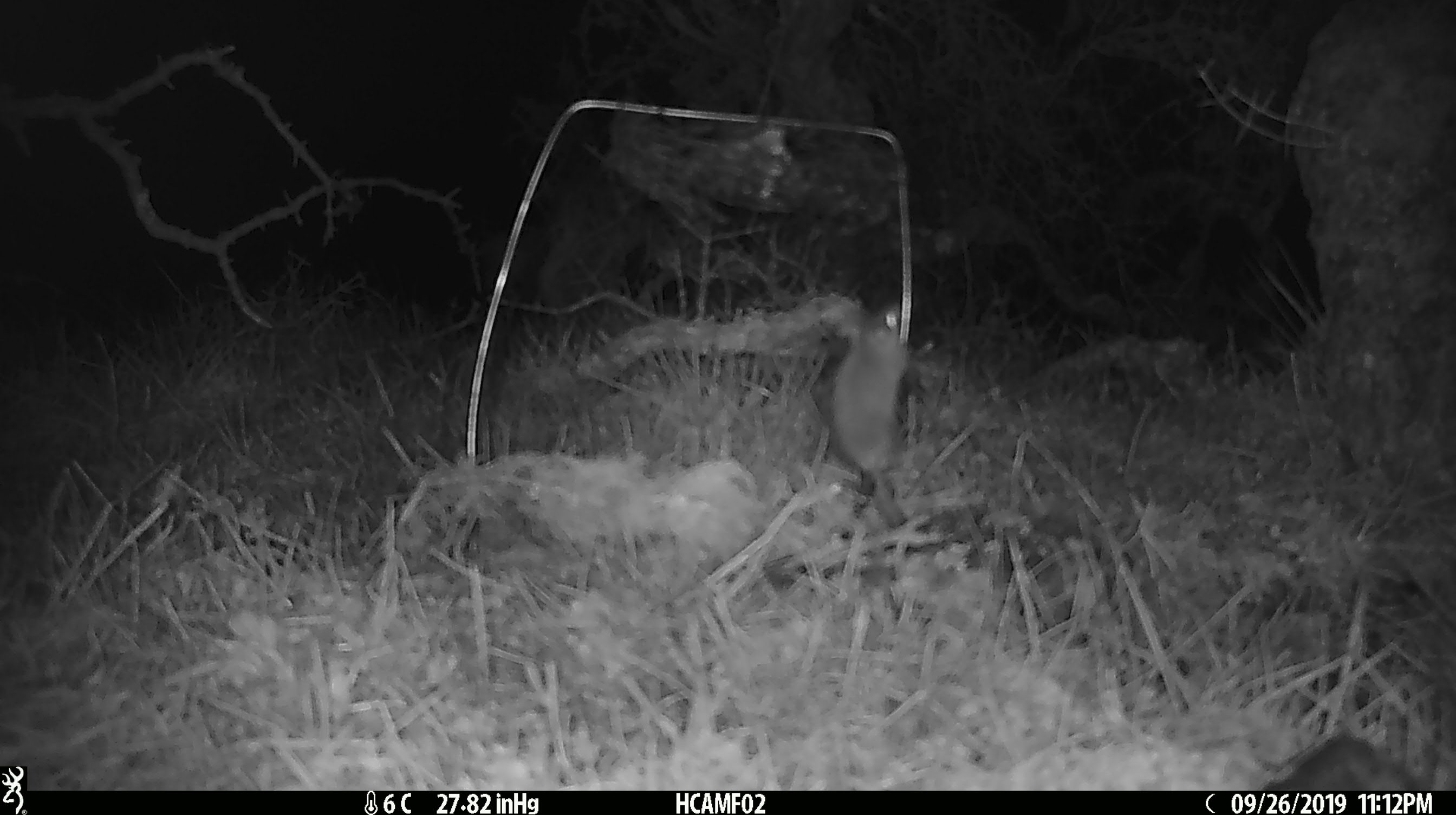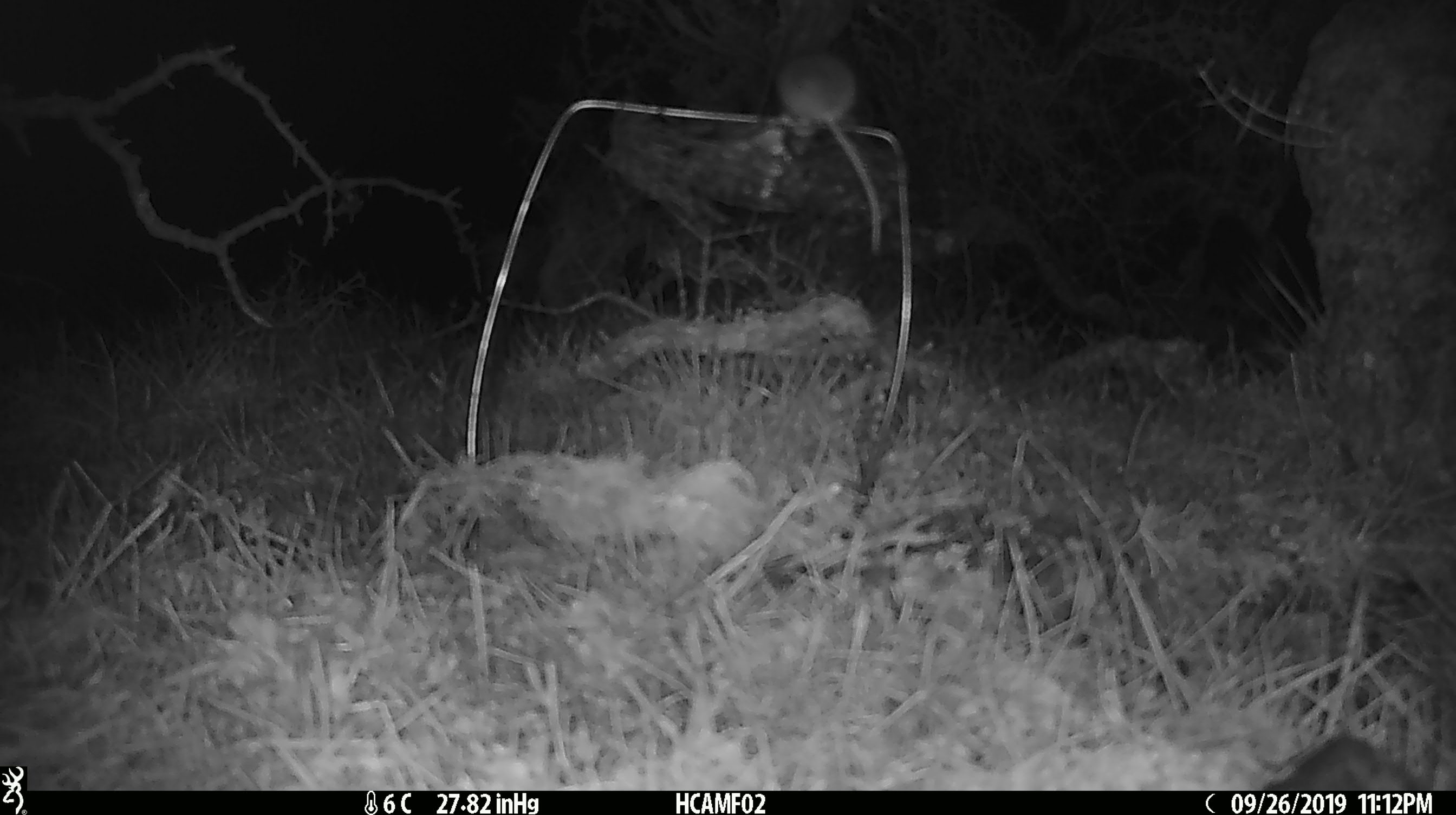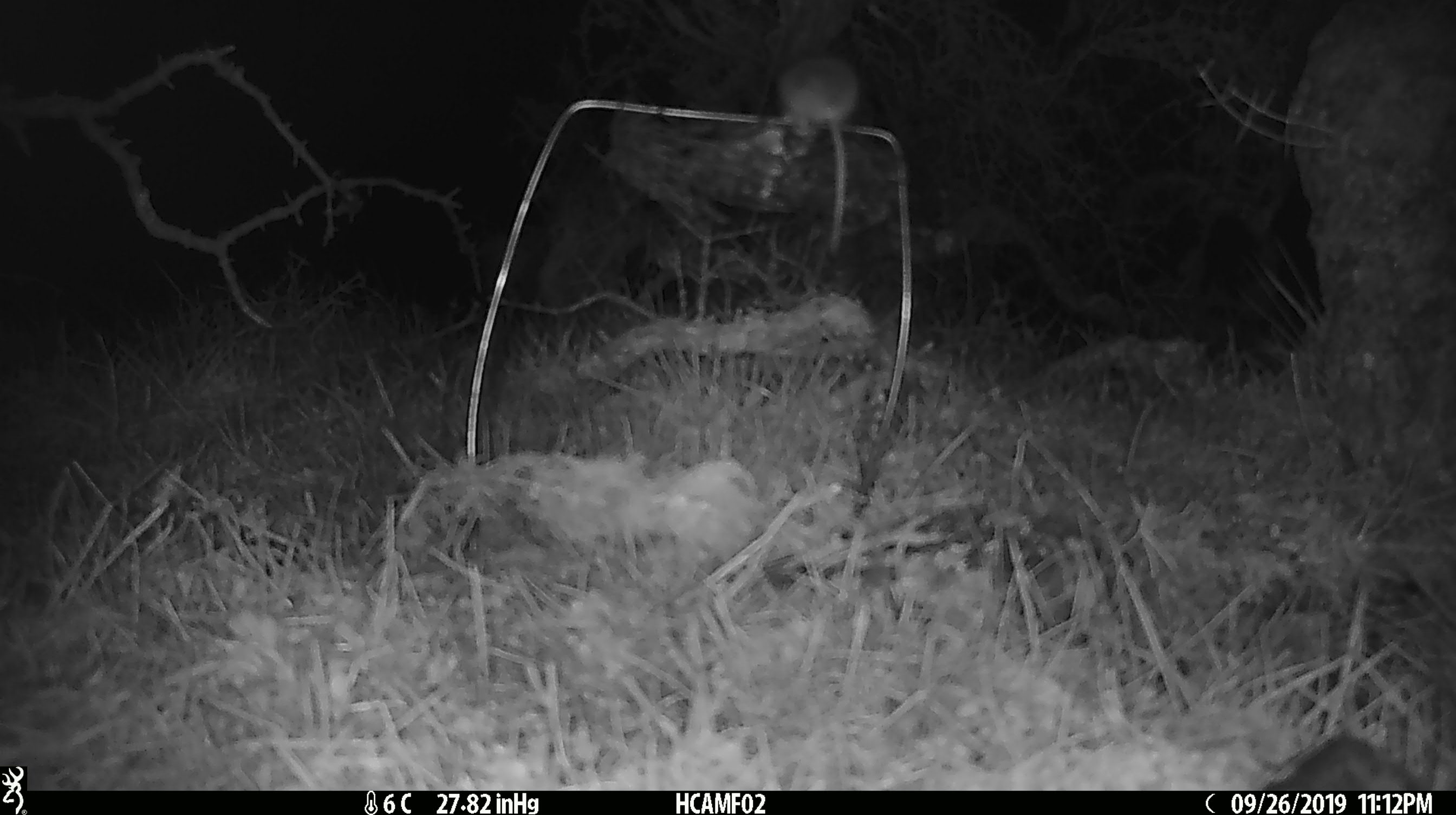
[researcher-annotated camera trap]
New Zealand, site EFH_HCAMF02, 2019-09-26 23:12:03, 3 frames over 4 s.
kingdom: Animalia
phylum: Chordata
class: Mammalia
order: Rodentia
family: Muridae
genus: Mus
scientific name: Mus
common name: mouse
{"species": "mouse (Mus)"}